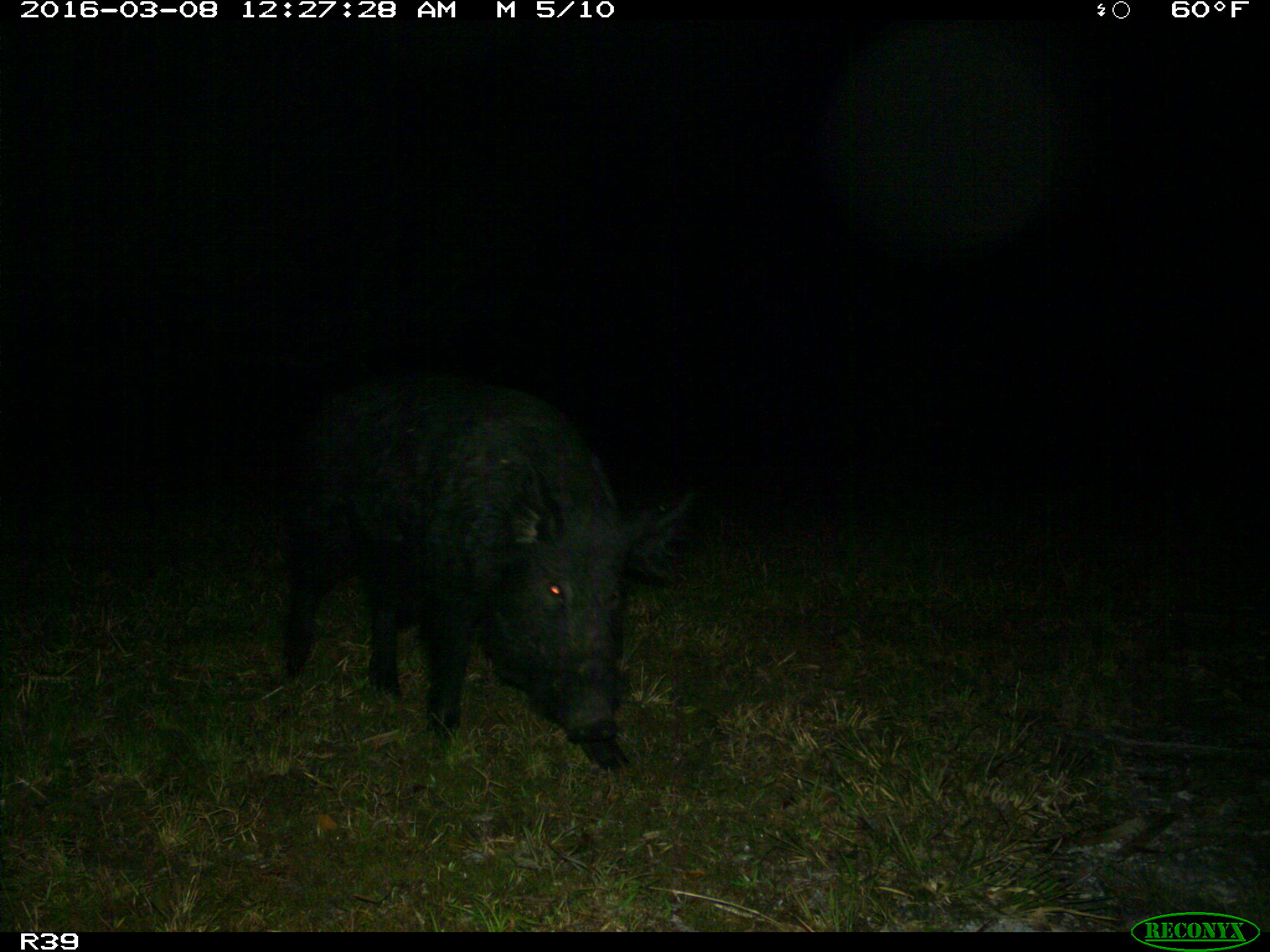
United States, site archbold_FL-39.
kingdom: Animalia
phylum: Chordata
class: Mammalia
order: Artiodactyla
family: Suidae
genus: Sus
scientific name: Sus scrofa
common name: wild boar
Sus scrofa (wild boar).